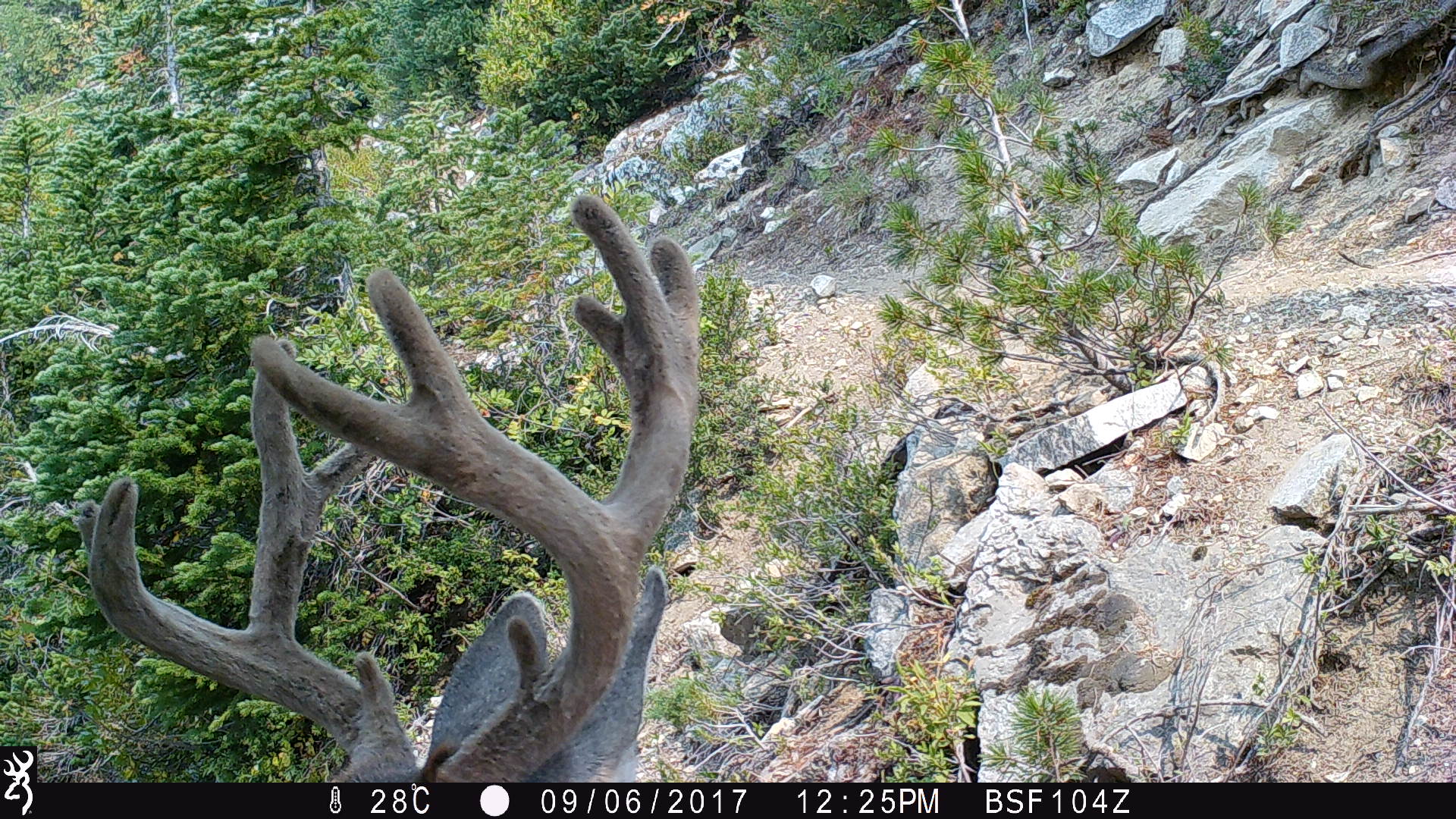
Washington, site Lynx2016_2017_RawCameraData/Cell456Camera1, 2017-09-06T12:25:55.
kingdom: Animalia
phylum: Chordata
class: Mammalia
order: Artiodactyla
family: Cervidae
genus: Odocoileus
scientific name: Odocoileus hemionus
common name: mule deer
Odocoileus hemionus (mule deer). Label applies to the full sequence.